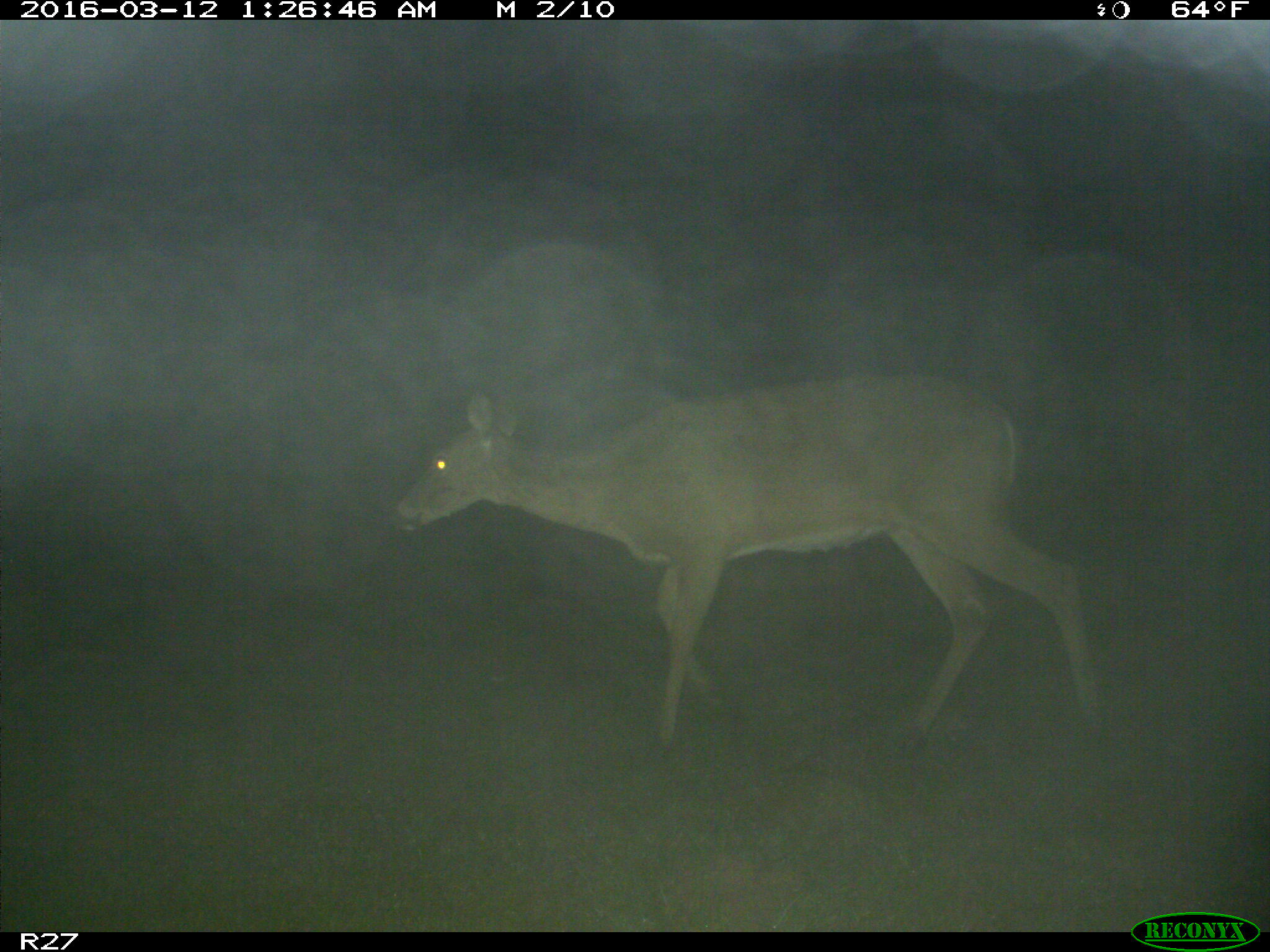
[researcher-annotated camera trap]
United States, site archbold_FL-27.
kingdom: Animalia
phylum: Chordata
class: Mammalia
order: Artiodactyla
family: Cervidae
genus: Odocoileus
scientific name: Odocoileus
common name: deer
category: unidentified deer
Unidentified deer (deer) (Odocoileus).